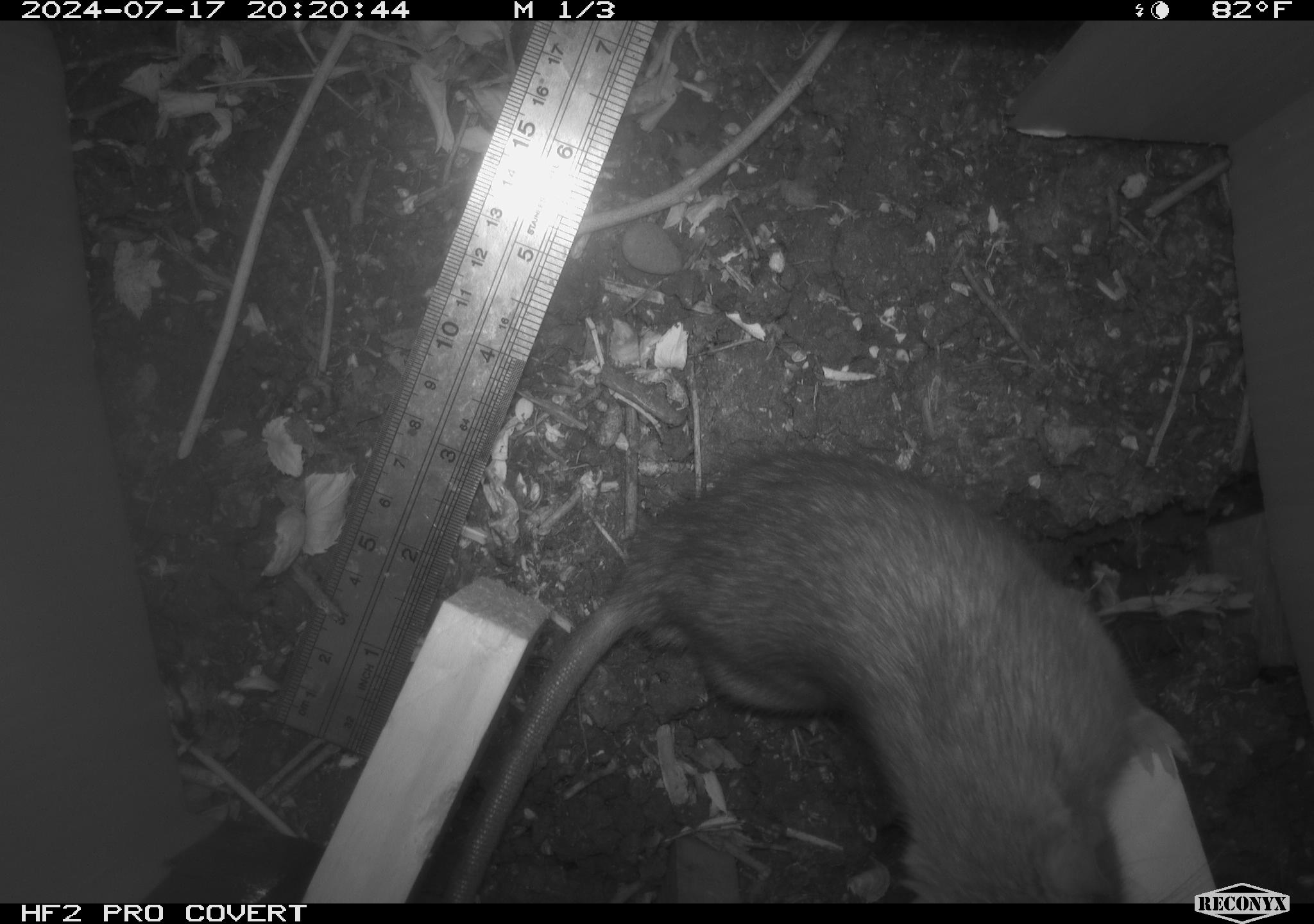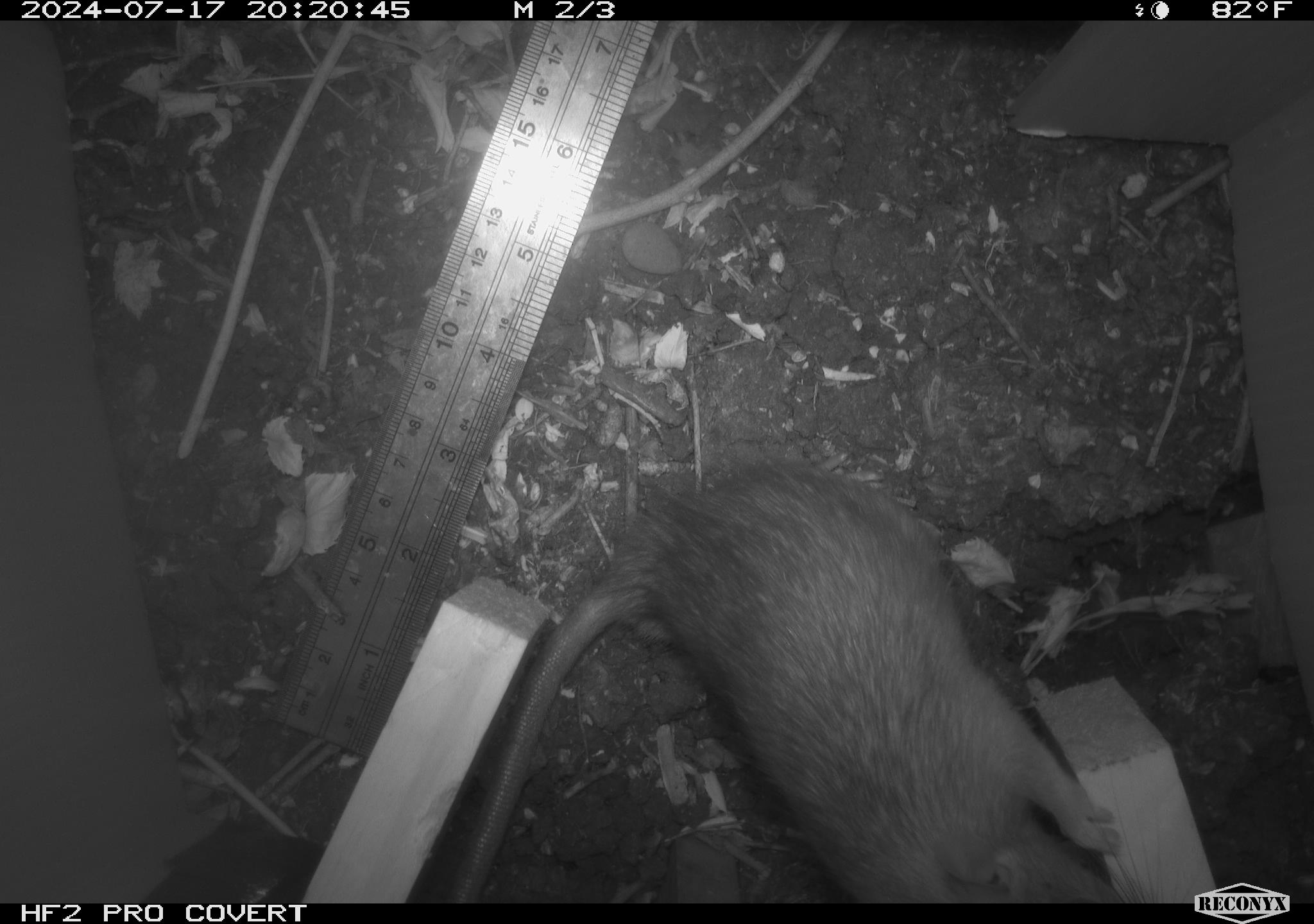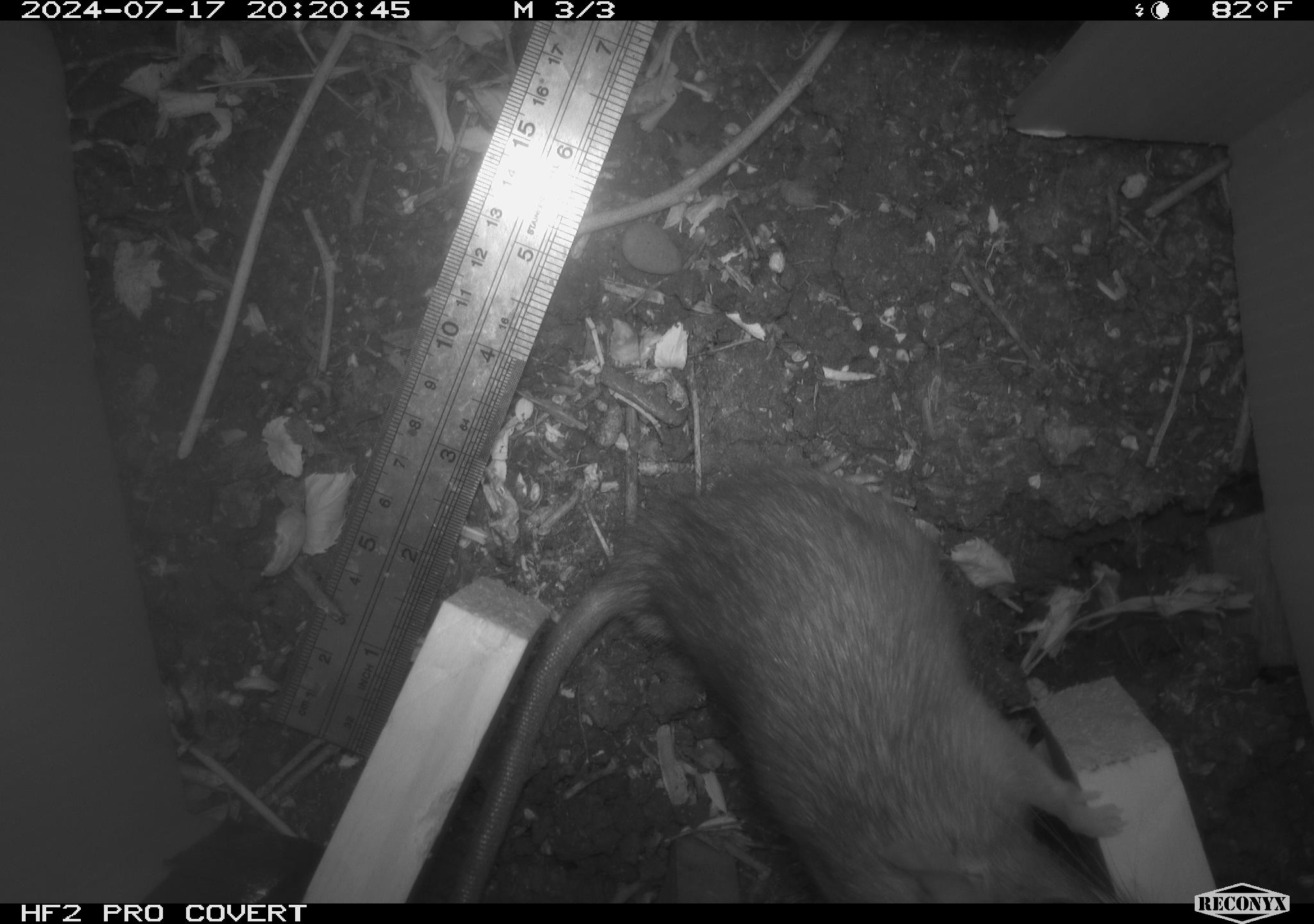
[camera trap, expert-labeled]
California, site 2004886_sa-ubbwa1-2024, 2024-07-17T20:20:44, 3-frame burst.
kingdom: Animalia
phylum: Chordata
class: Mammalia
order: Rodentia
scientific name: Rodentia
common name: woodrat or rat or mouse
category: woodrat or rat or mouse species